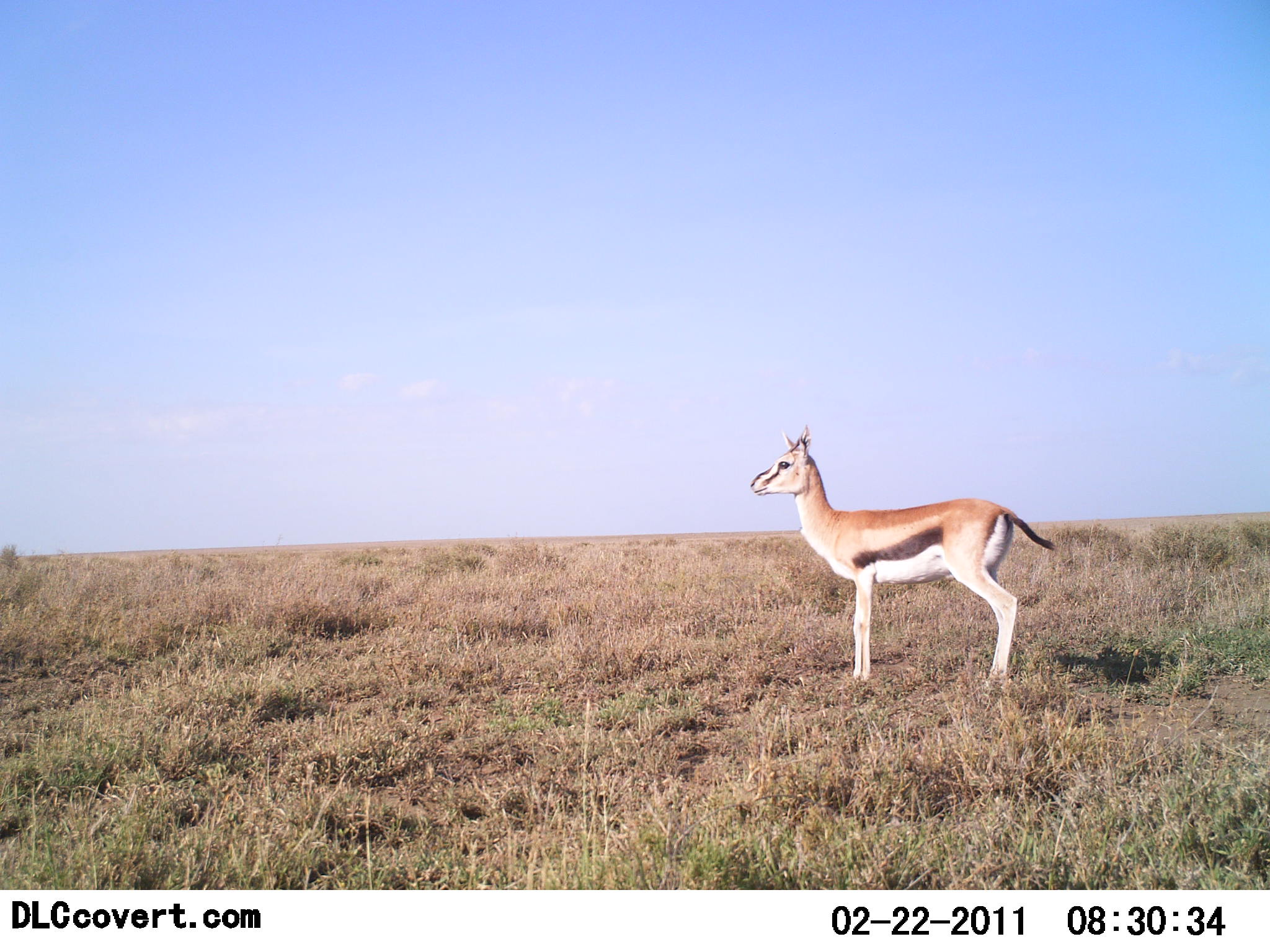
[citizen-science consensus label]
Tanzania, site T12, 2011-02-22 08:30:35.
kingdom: Animalia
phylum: Chordata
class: Mammalia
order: Artiodactyla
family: Bovidae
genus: Eudorcas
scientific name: Eudorcas thomsonii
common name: thomson's gazelle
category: gazellethomsons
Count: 1.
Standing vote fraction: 100%.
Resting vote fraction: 0%.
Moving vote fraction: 0%.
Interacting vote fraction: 0%.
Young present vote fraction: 0%.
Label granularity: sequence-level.